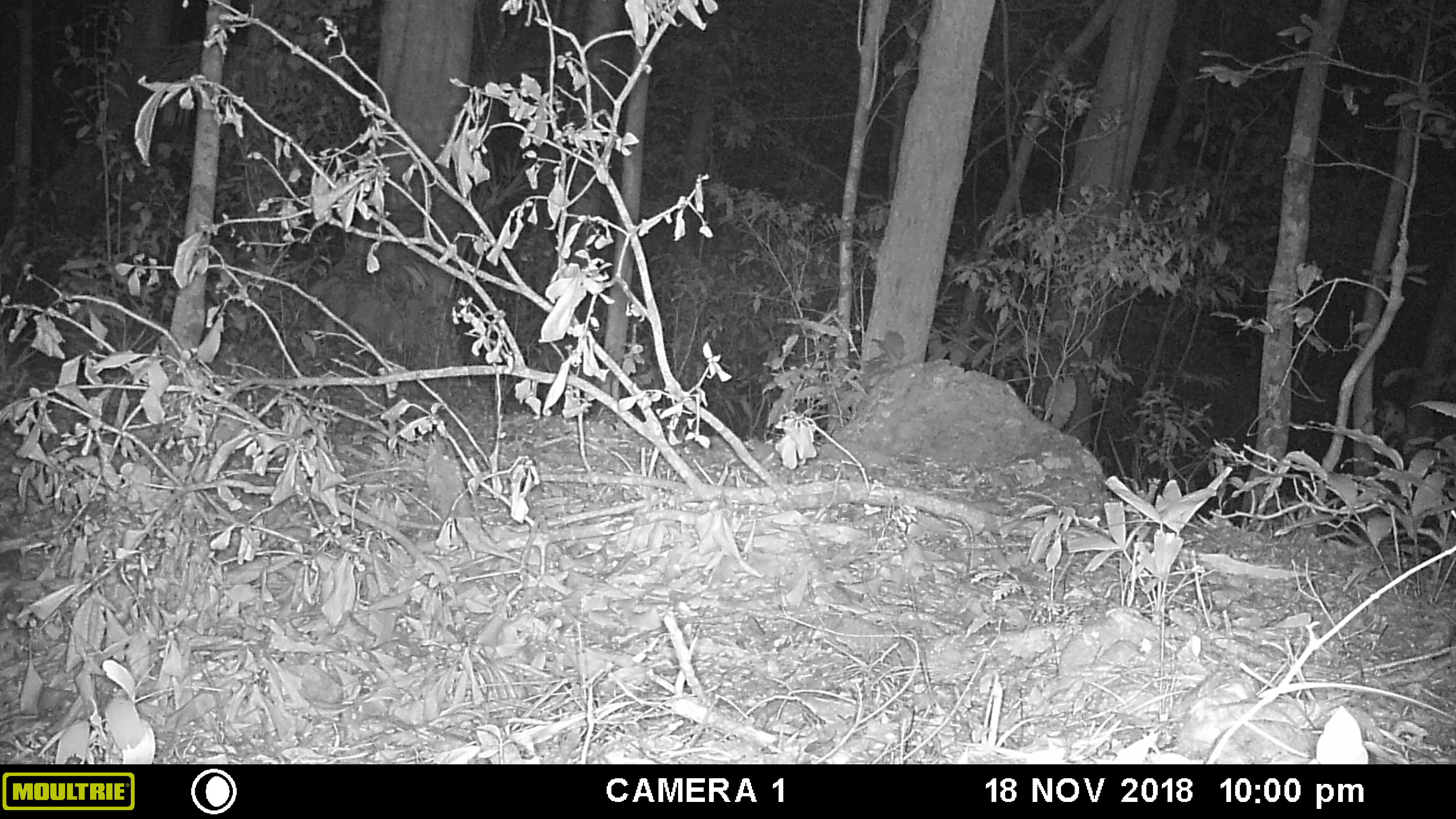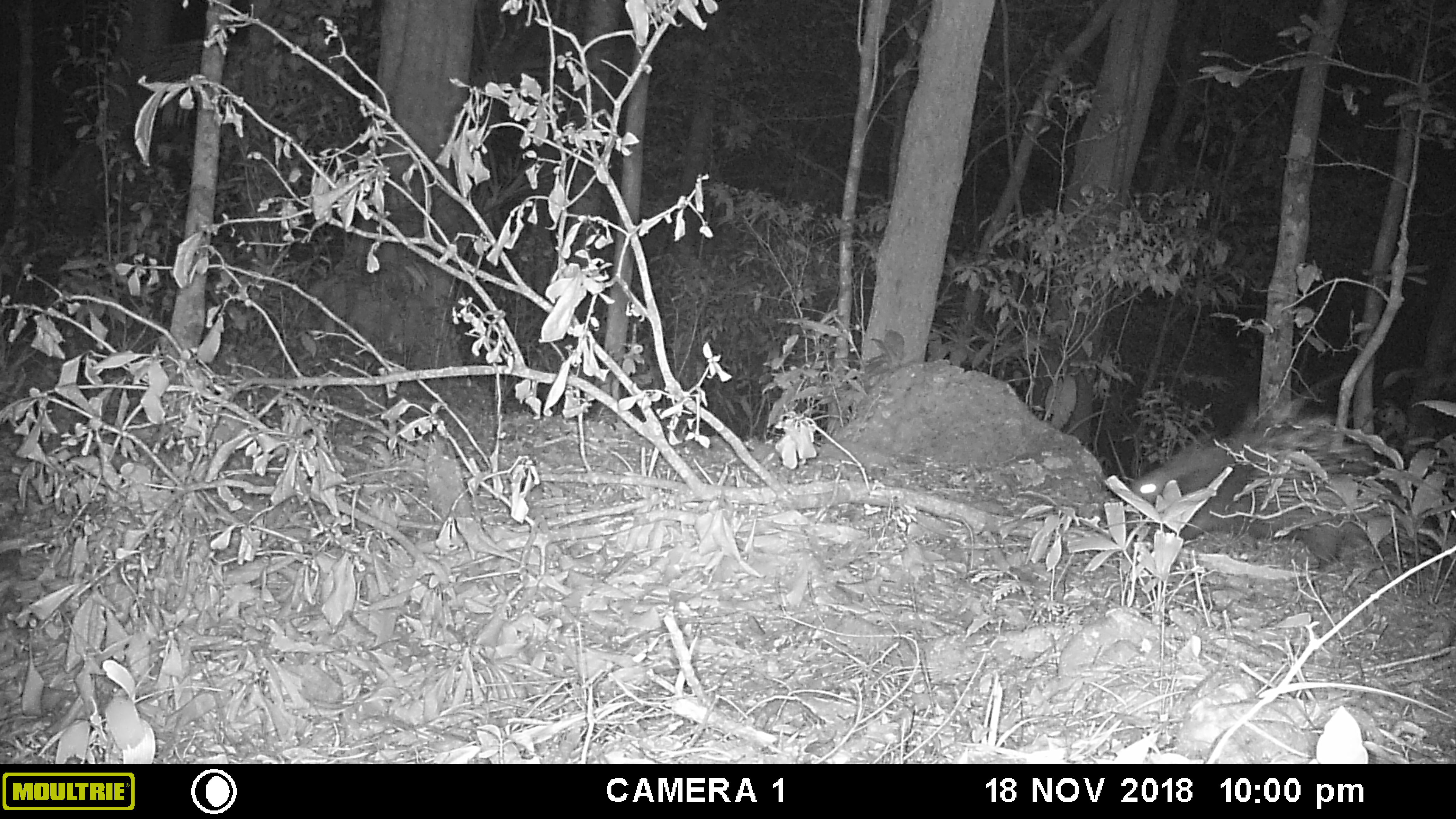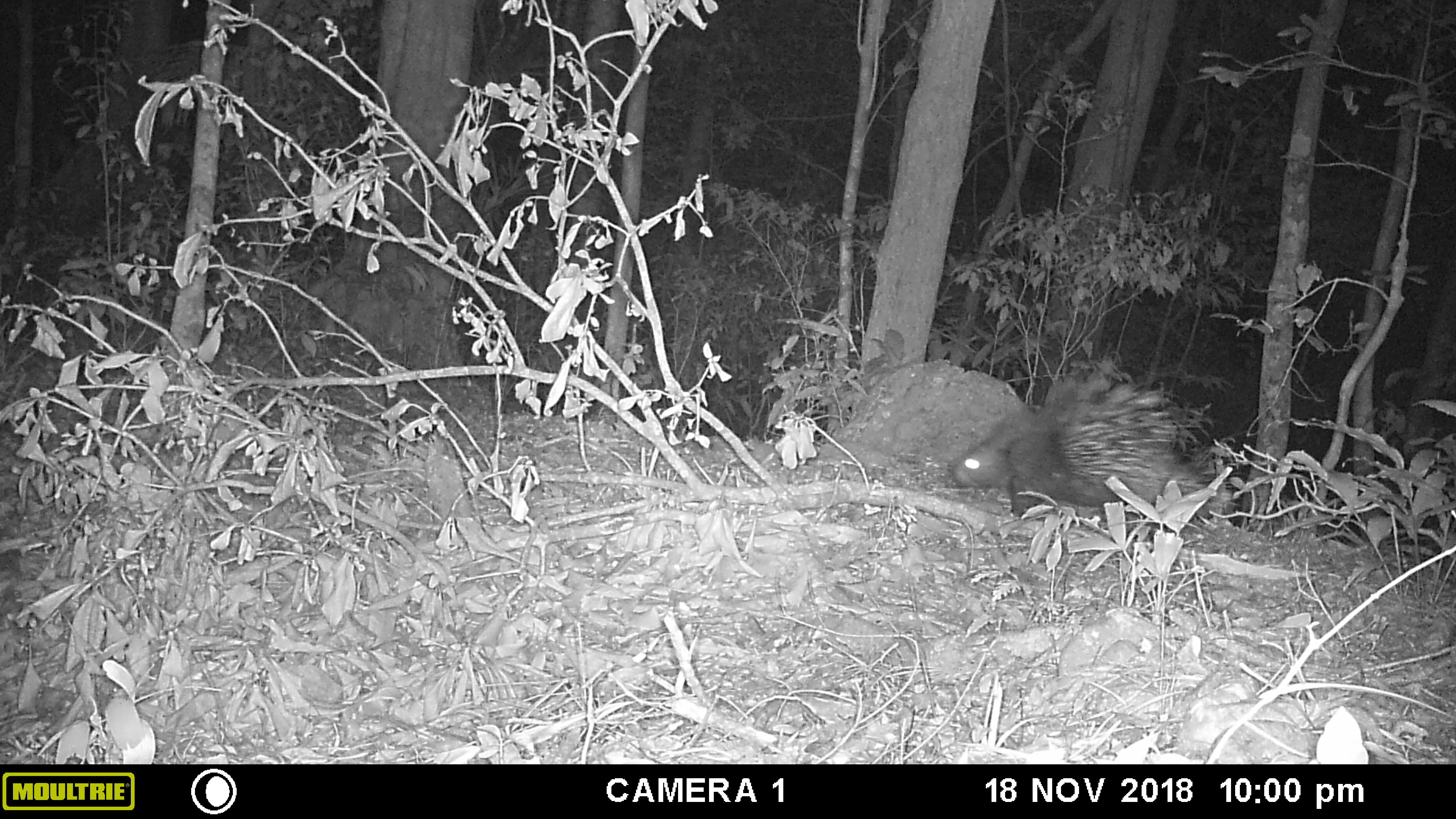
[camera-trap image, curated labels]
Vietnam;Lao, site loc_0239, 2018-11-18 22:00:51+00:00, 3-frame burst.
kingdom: Animalia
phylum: Chordata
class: Mammalia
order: Rodentia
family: Hystricidae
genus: Hystrix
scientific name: Hystrix brachyura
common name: malayan porcupine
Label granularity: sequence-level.